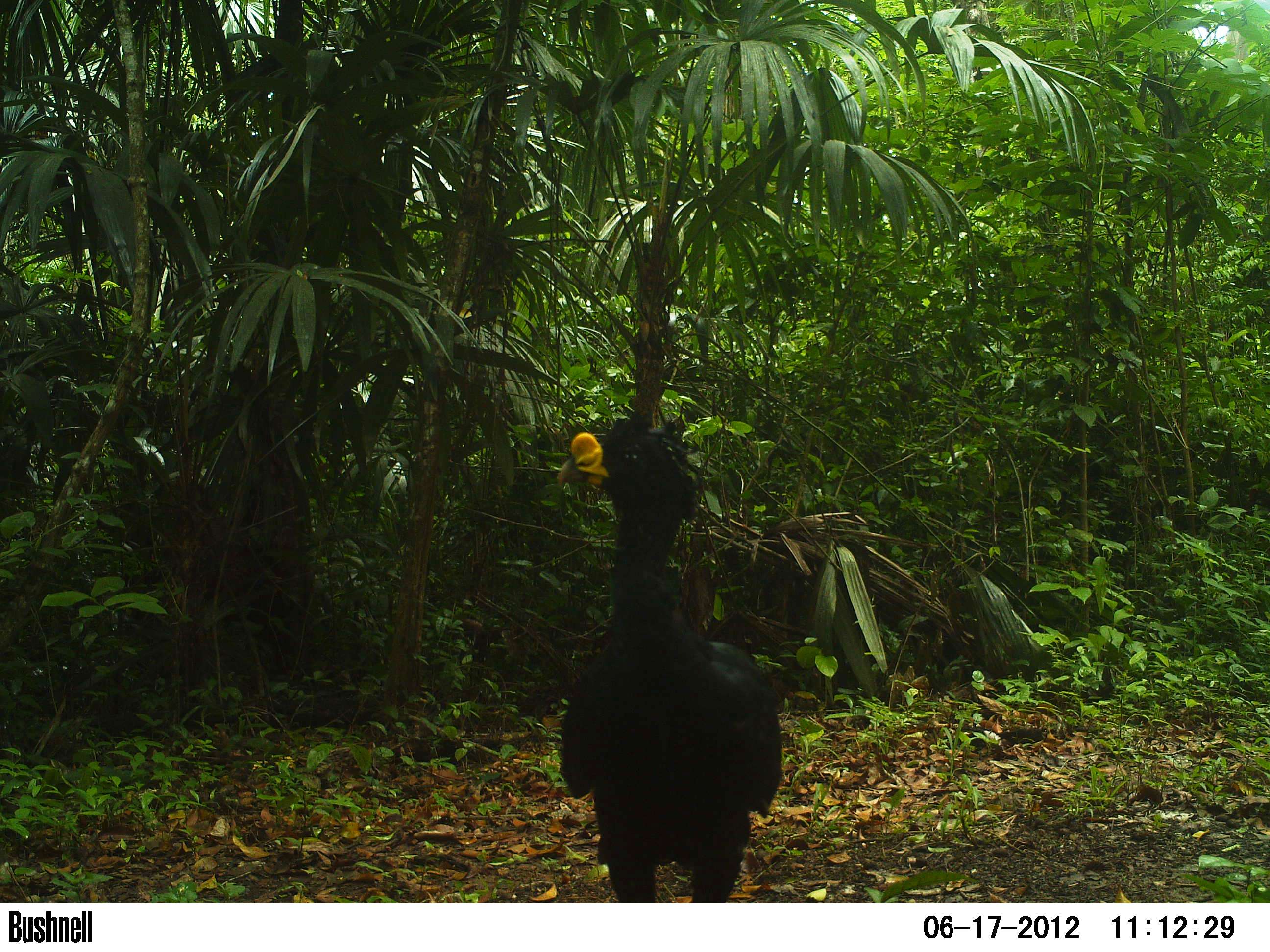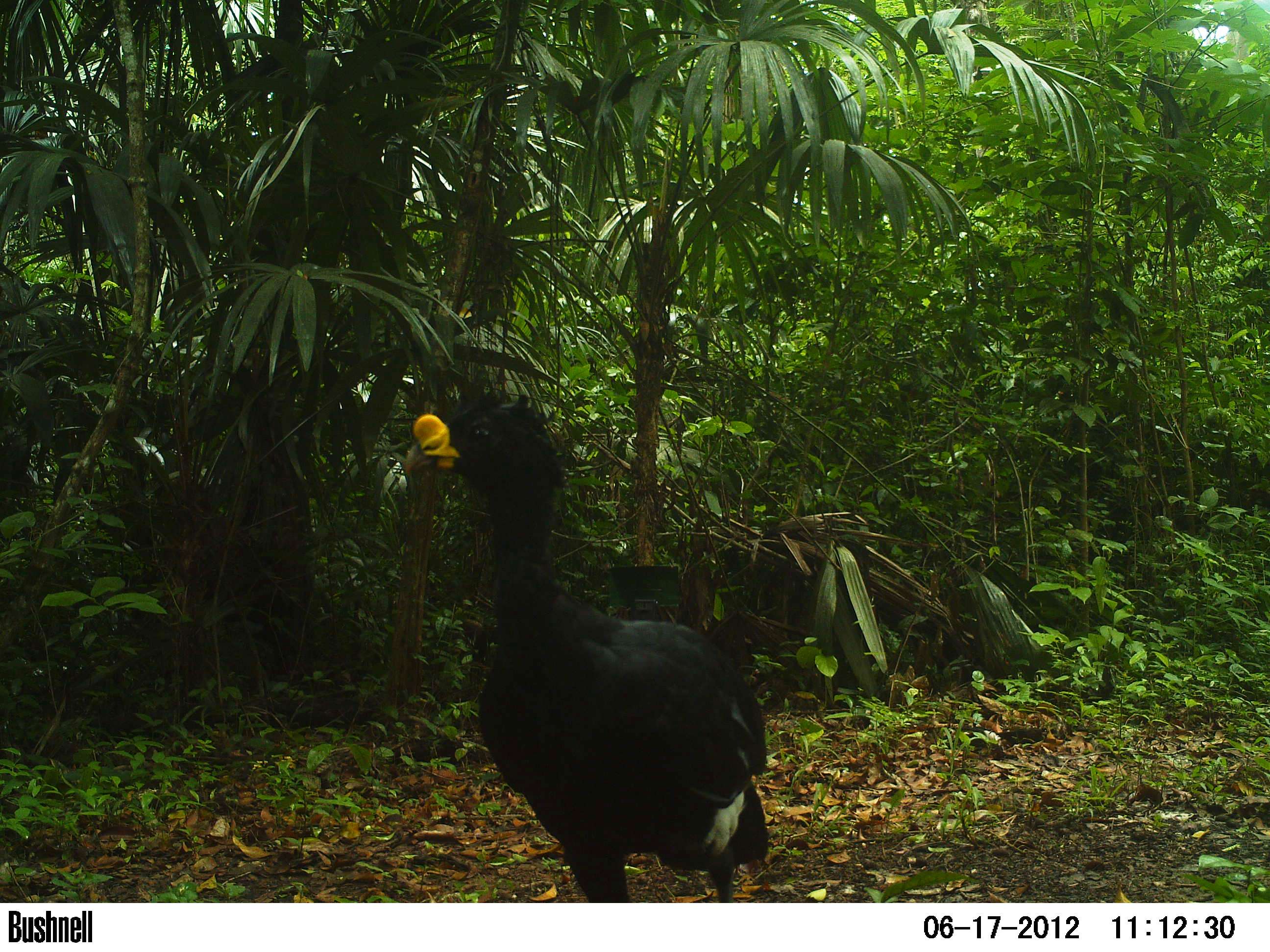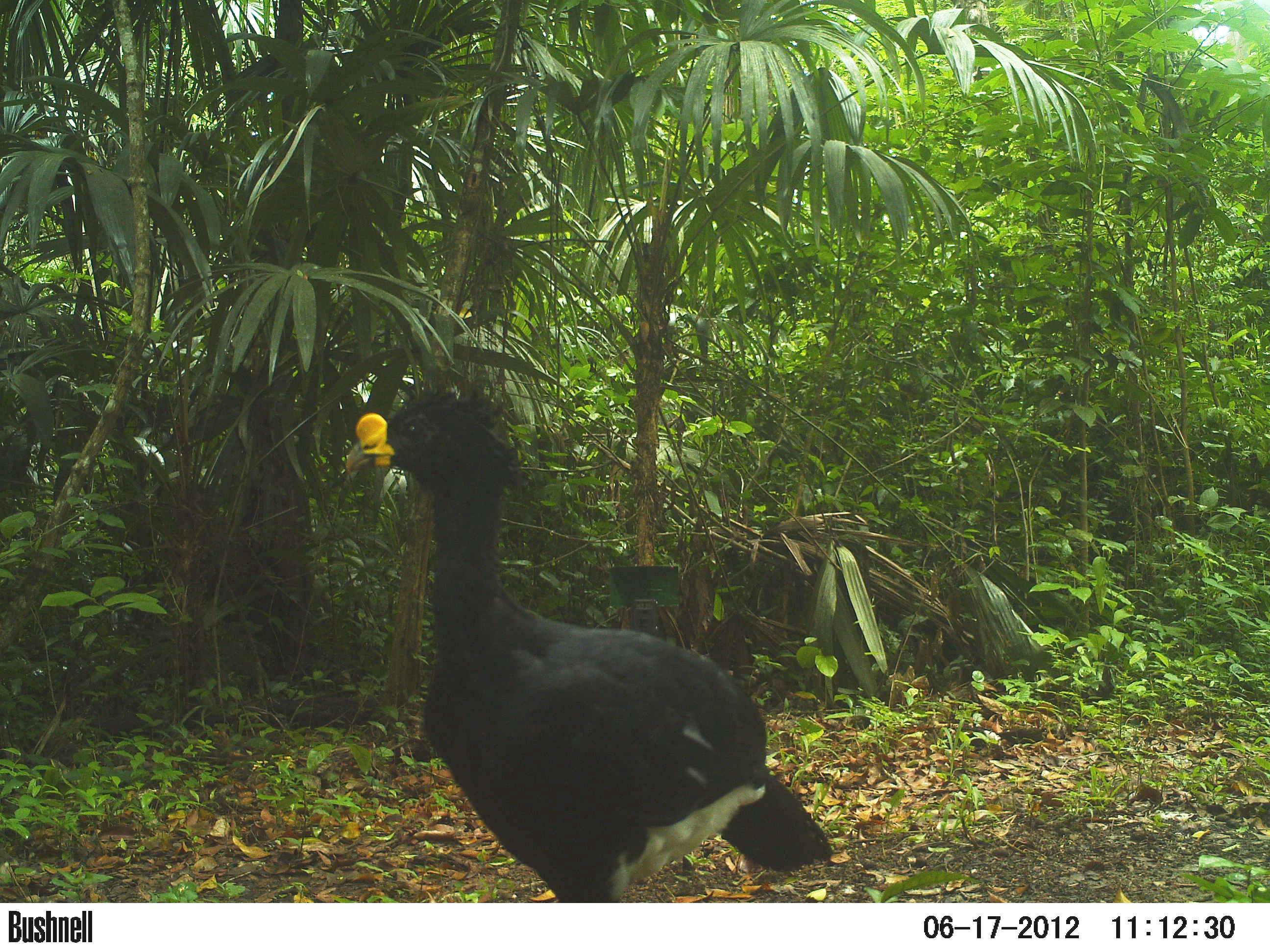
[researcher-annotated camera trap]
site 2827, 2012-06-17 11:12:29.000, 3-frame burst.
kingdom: Animalia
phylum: Chordata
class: Aves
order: Galliformes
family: Cracidae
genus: Crax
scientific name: Crax rubra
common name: great curassow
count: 1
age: adult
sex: male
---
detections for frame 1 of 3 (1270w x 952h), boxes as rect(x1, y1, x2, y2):
crax rubra: rect(552, 407, 783, 903)